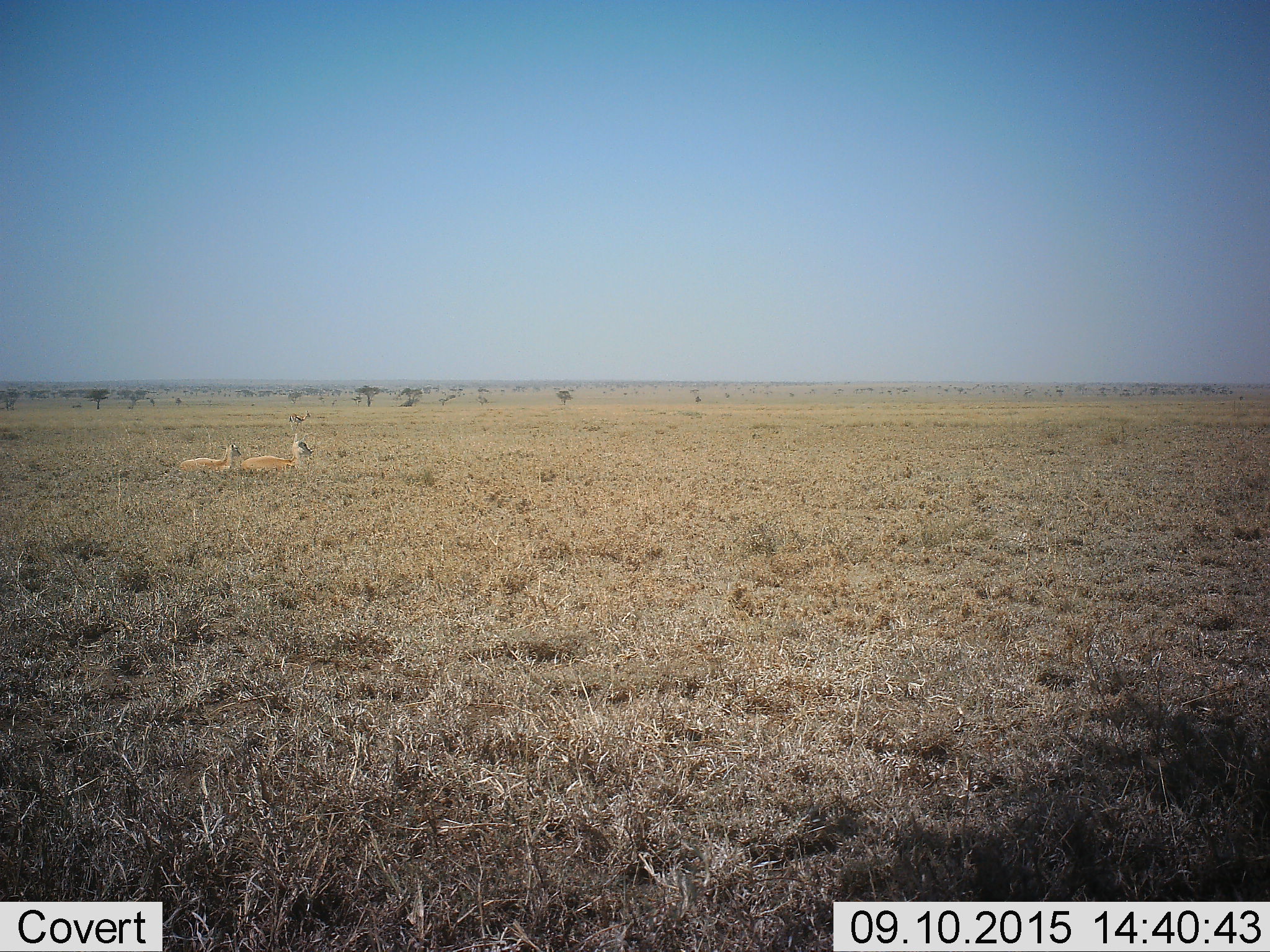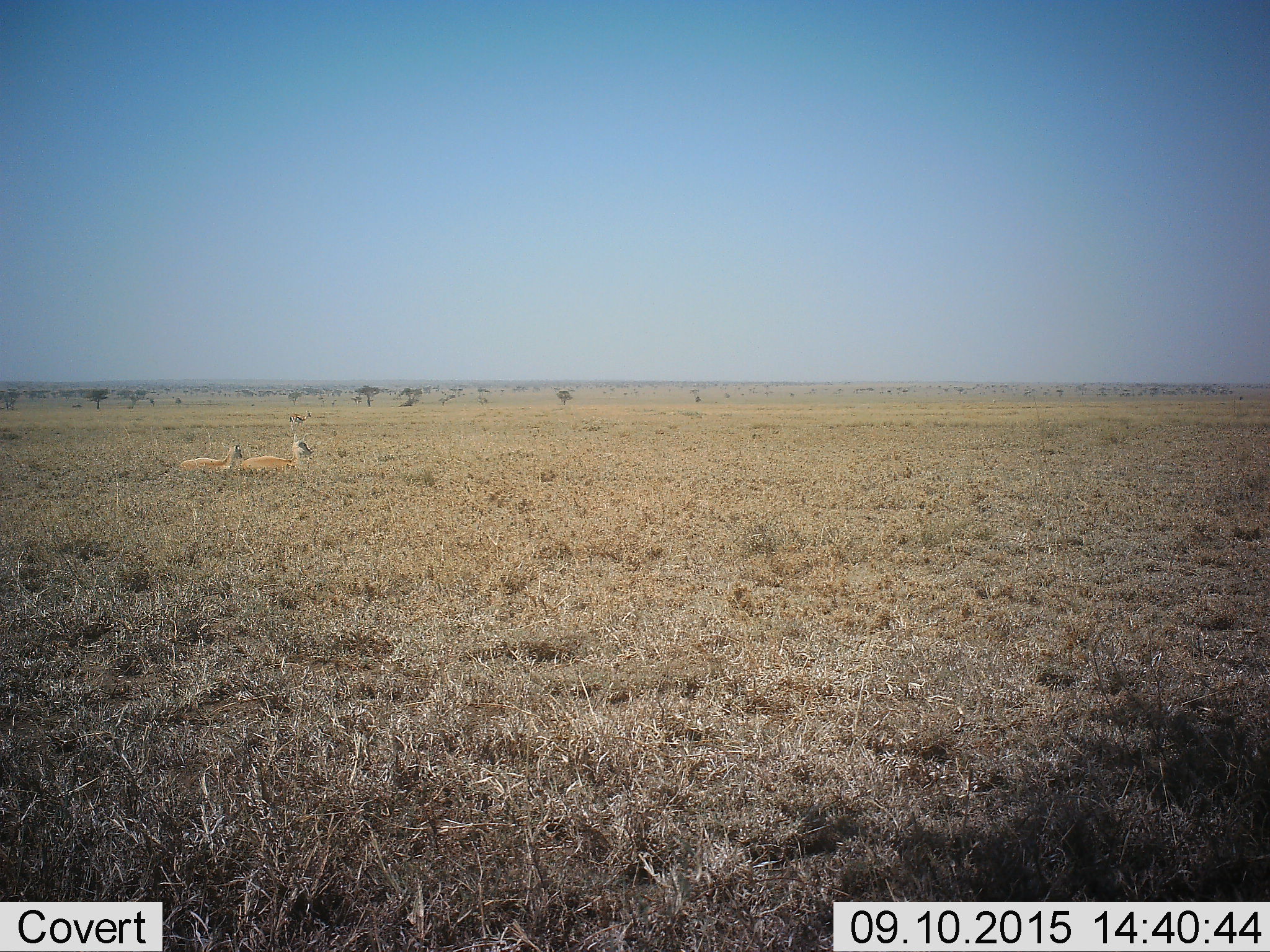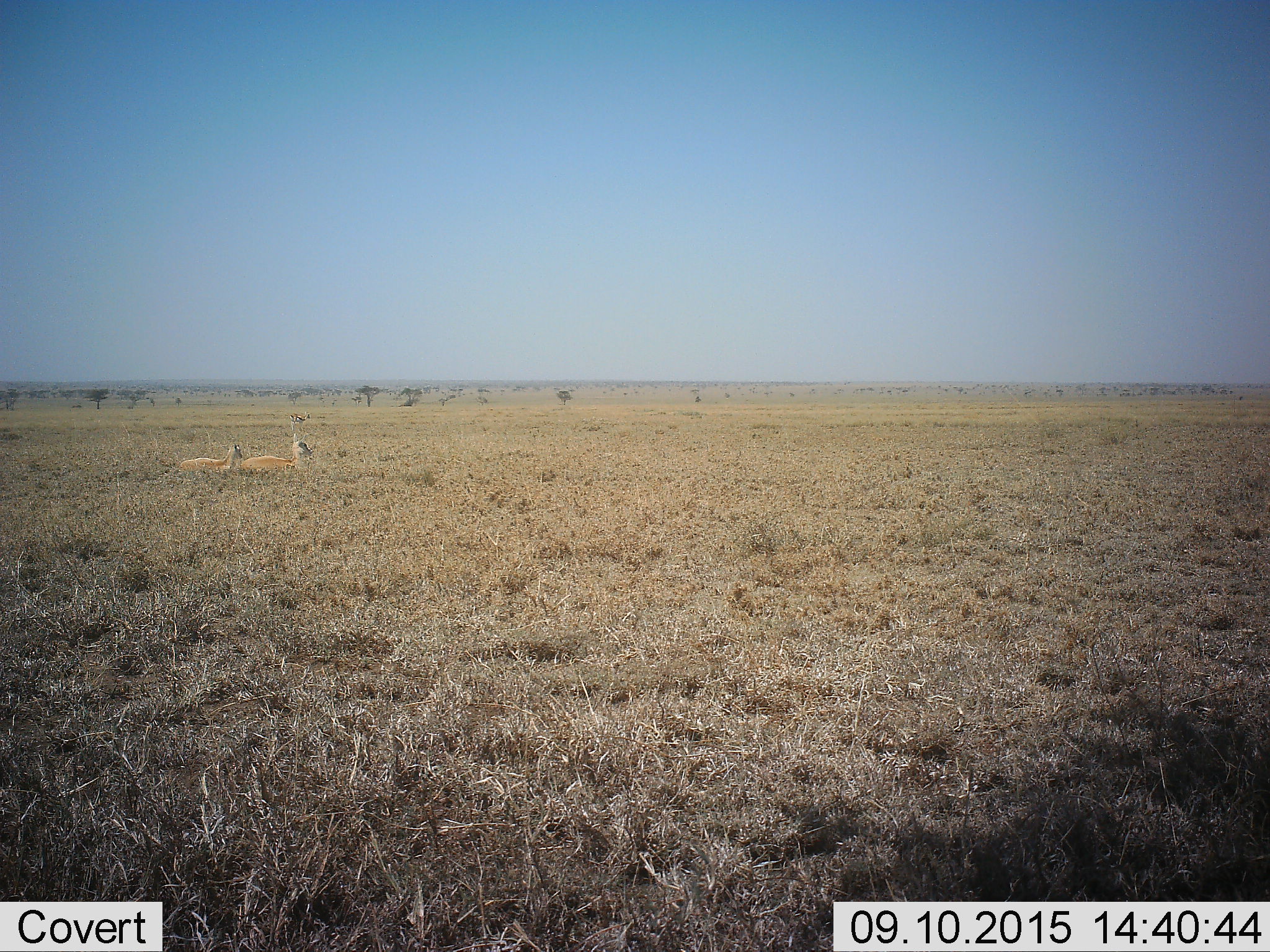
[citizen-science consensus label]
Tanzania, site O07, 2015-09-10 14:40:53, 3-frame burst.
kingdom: Animalia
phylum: Chordata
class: Mammalia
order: Artiodactyla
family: Bovidae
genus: Nanger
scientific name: Nanger granti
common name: grant's gazelle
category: gazellegrants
Gazellegrants (grant's gazelle) (Nanger granti), count 2. Behavior (volunteer vote fractions): standing 0%, resting 100%, moving 0%, interacting 0%. Young present (vote fraction): 0%. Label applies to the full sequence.